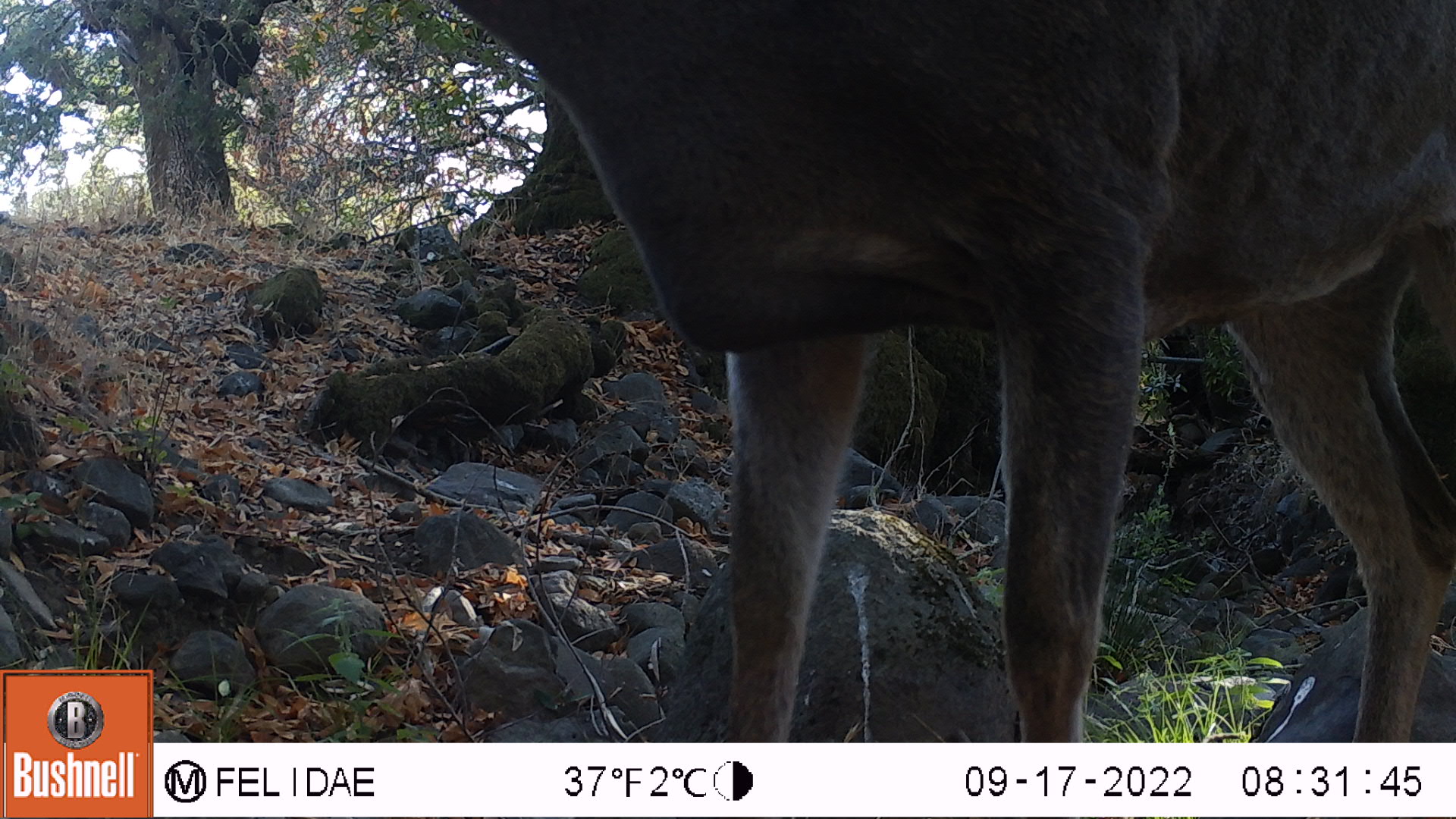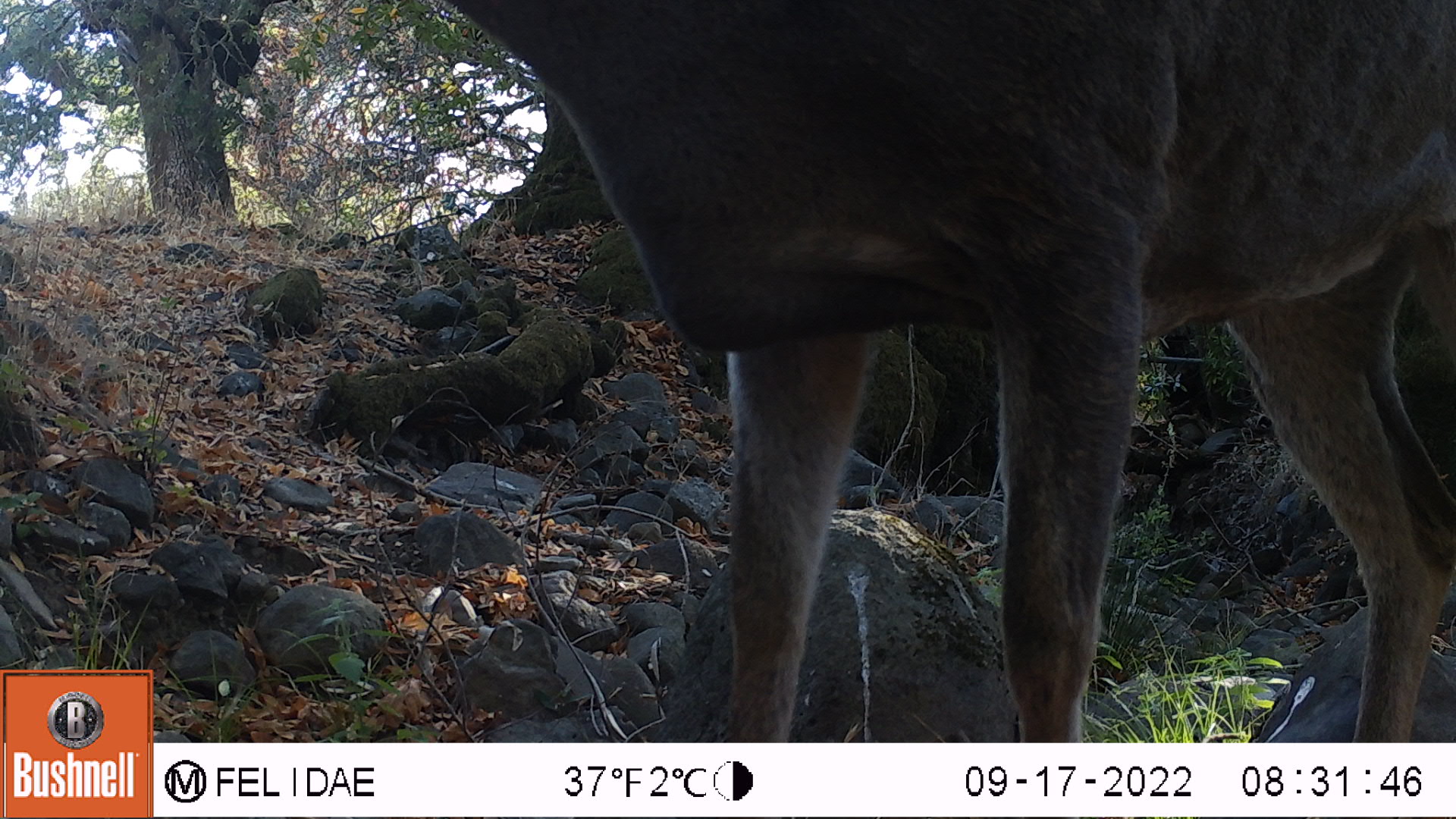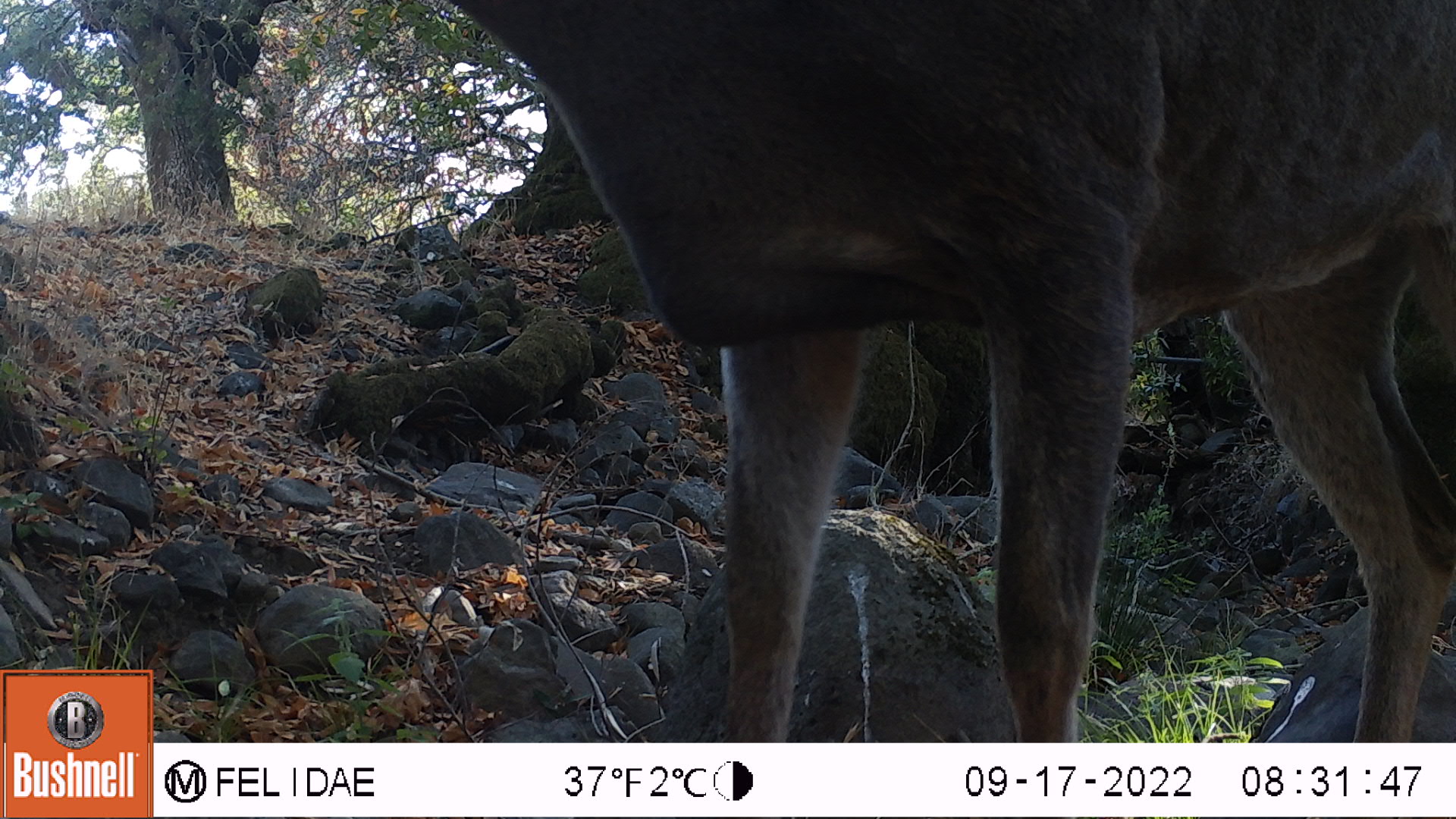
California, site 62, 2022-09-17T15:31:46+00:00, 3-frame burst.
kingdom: Animalia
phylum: Chordata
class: Mammalia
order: Artiodactyla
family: Cervidae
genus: Odocoileus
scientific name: Odocoileus hemionus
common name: mule deer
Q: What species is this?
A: Mule deer (Odocoileus hemionus).